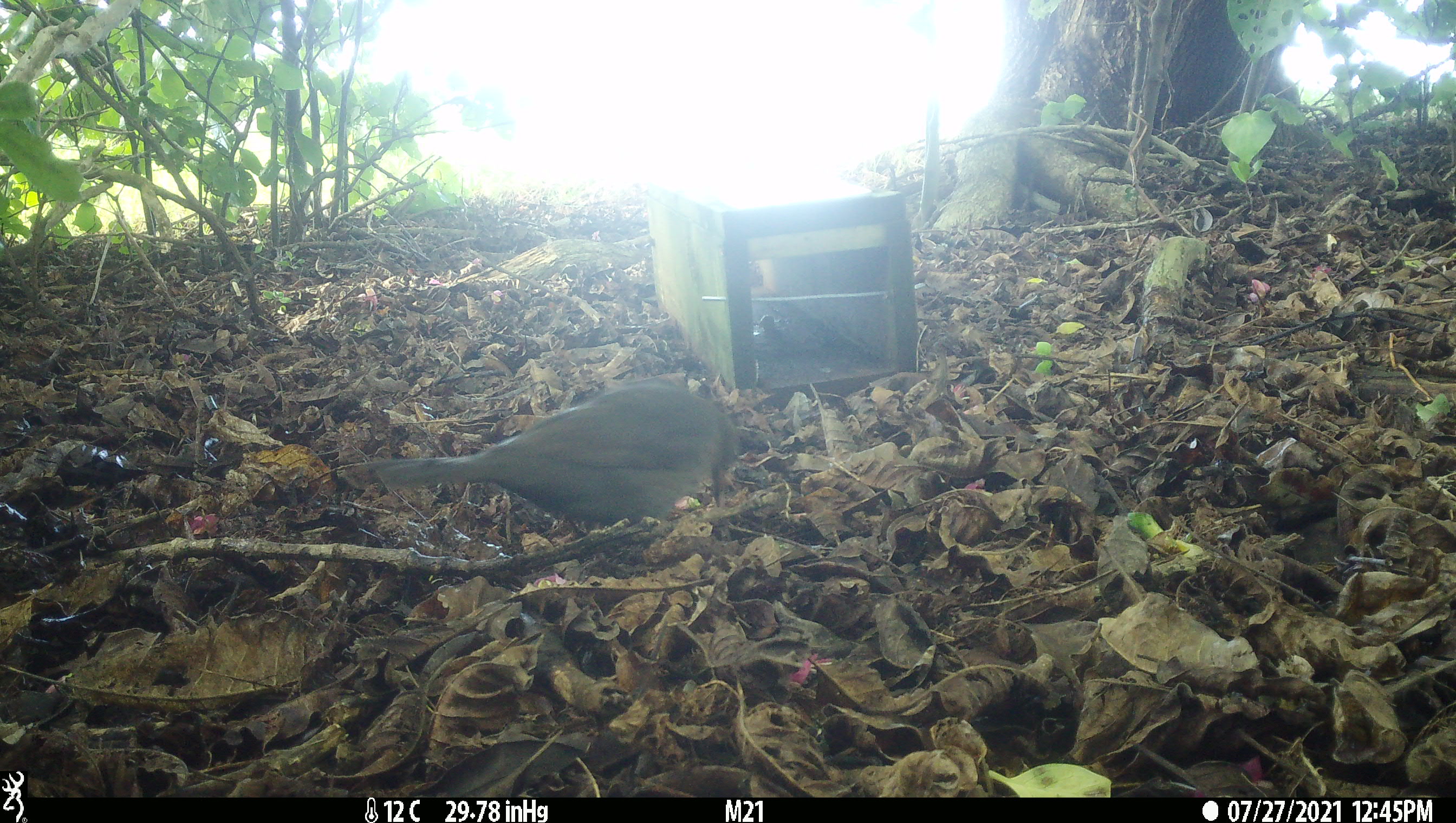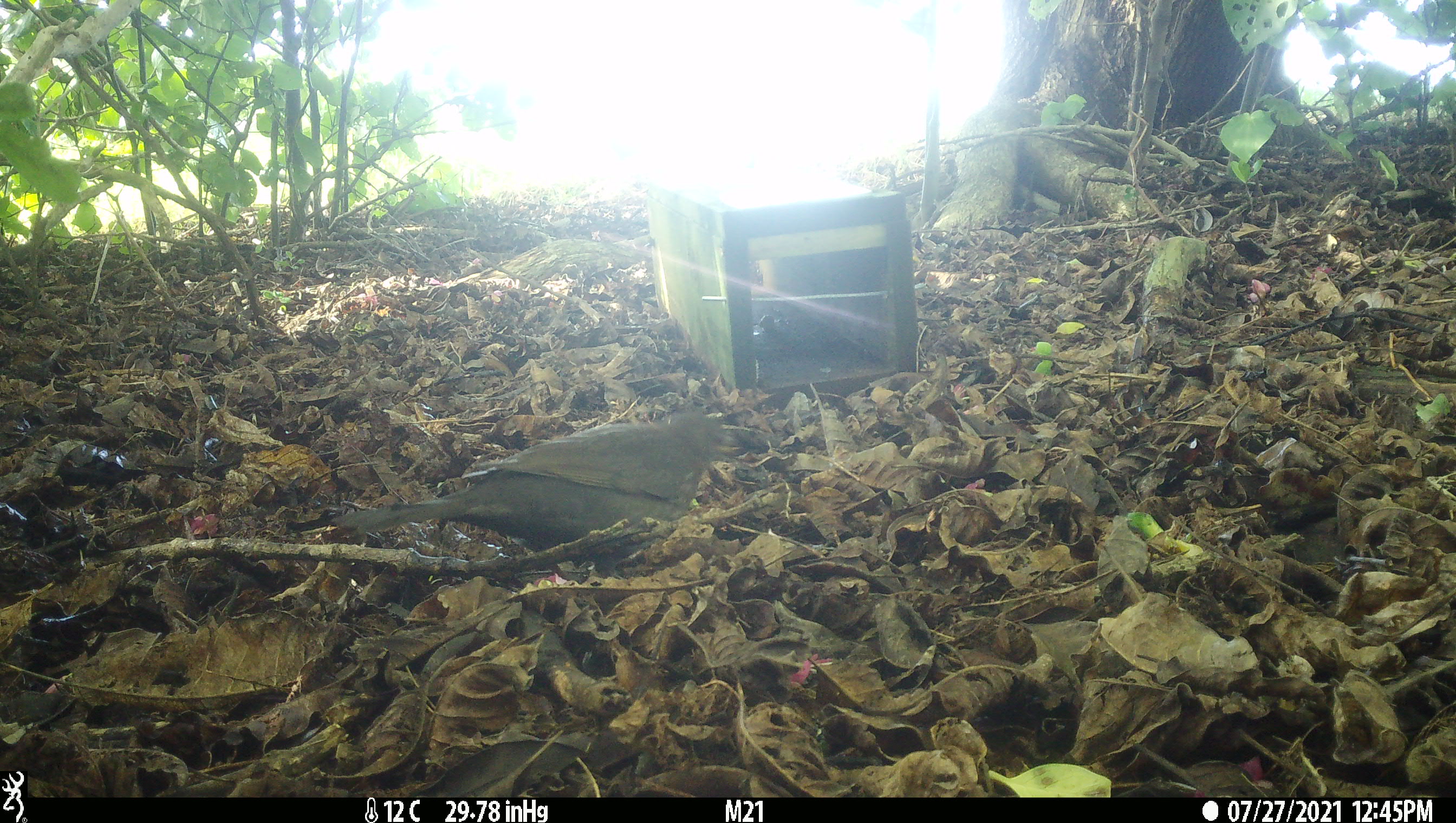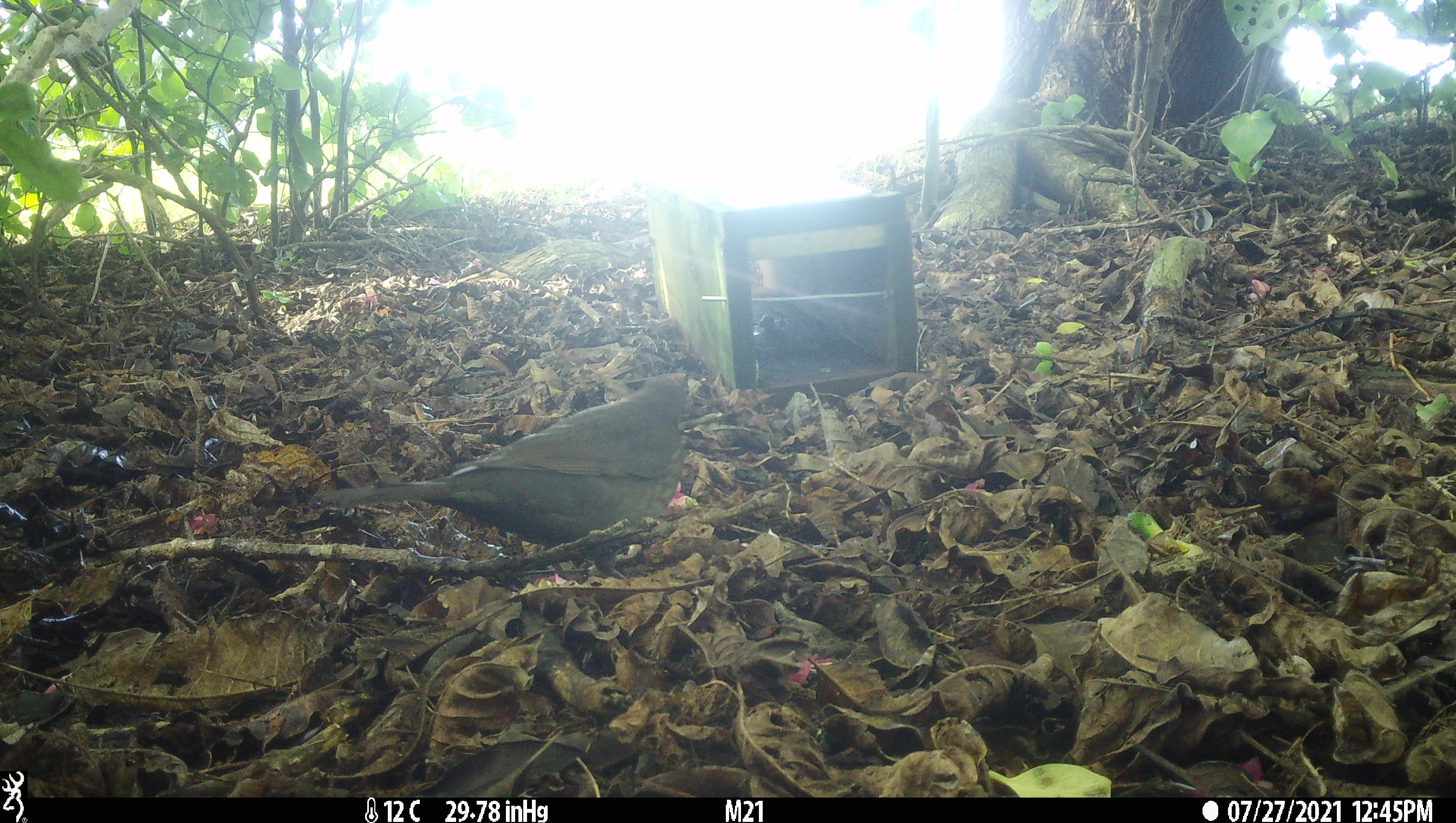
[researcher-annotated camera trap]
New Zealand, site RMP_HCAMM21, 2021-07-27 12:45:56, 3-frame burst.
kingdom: Animalia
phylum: Chordata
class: Aves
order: Passeriformes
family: Turdidae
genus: Turdus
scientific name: Turdus merula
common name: eurasian blackbird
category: blackbird